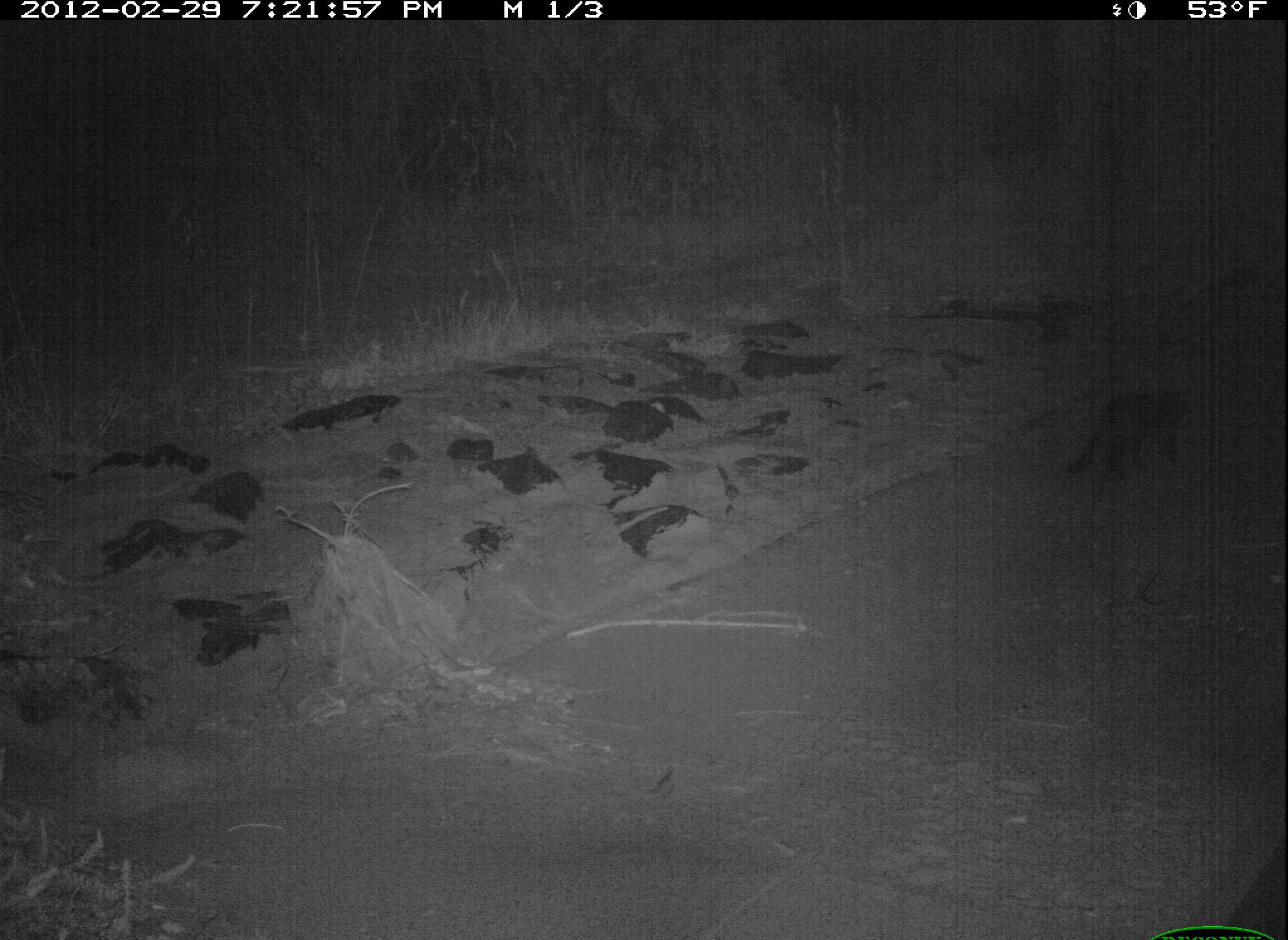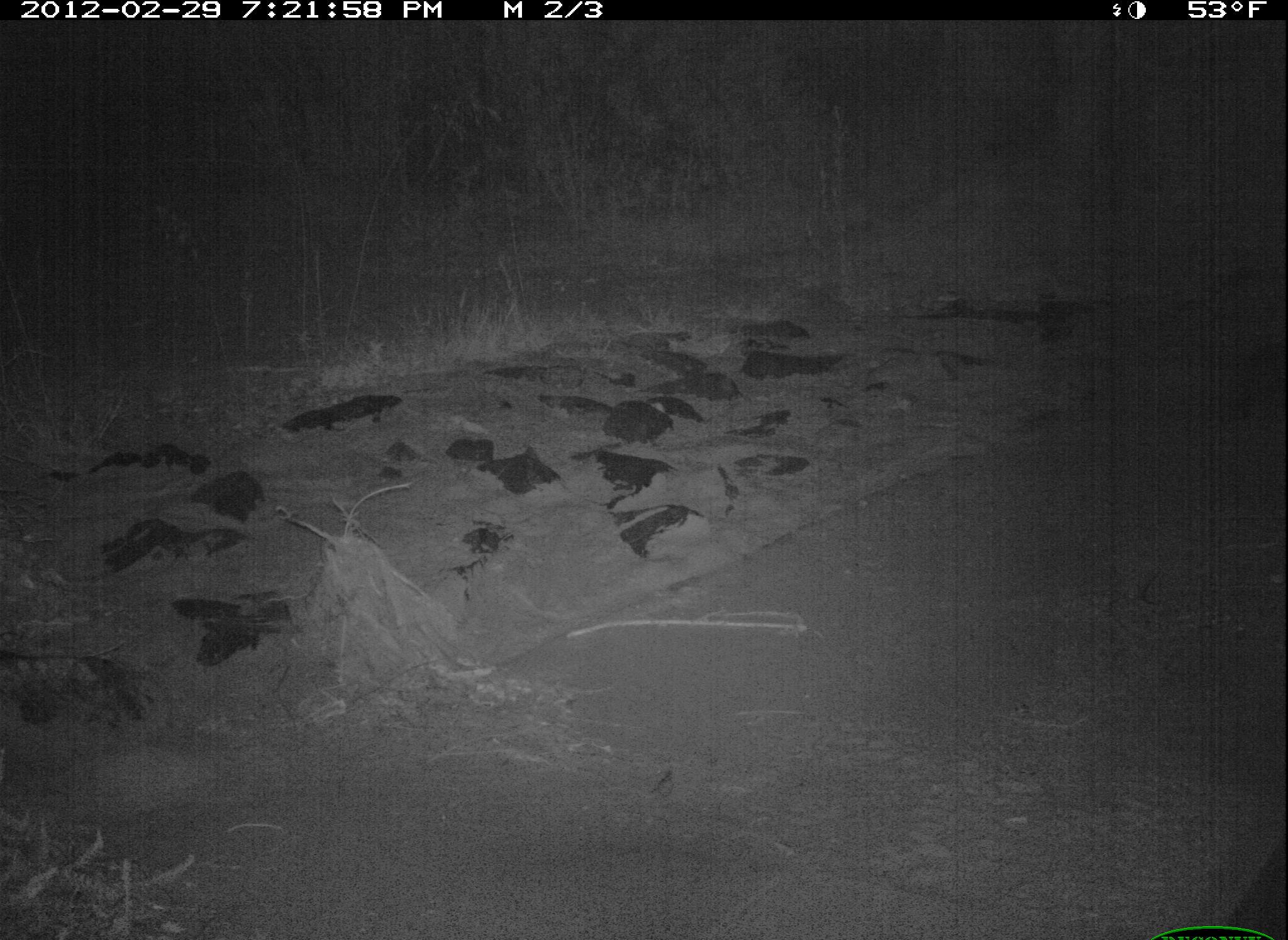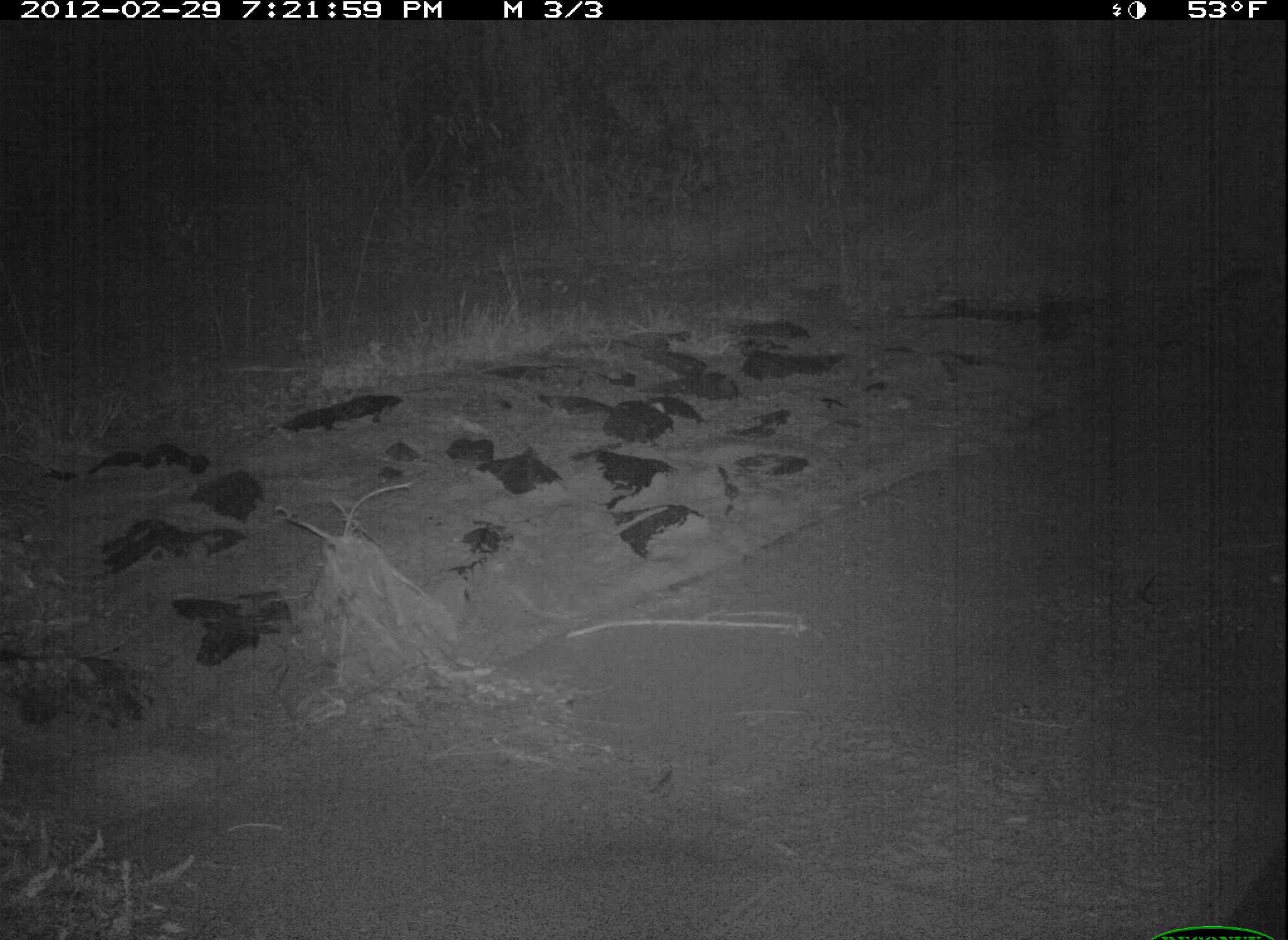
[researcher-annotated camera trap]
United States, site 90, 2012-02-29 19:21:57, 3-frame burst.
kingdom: Animalia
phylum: Chordata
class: Mammalia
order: Carnivora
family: Felidae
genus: Felis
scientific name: Felis catus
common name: cat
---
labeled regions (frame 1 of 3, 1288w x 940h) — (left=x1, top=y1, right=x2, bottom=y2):
cat: (left=1066, top=379, right=1191, bottom=486)